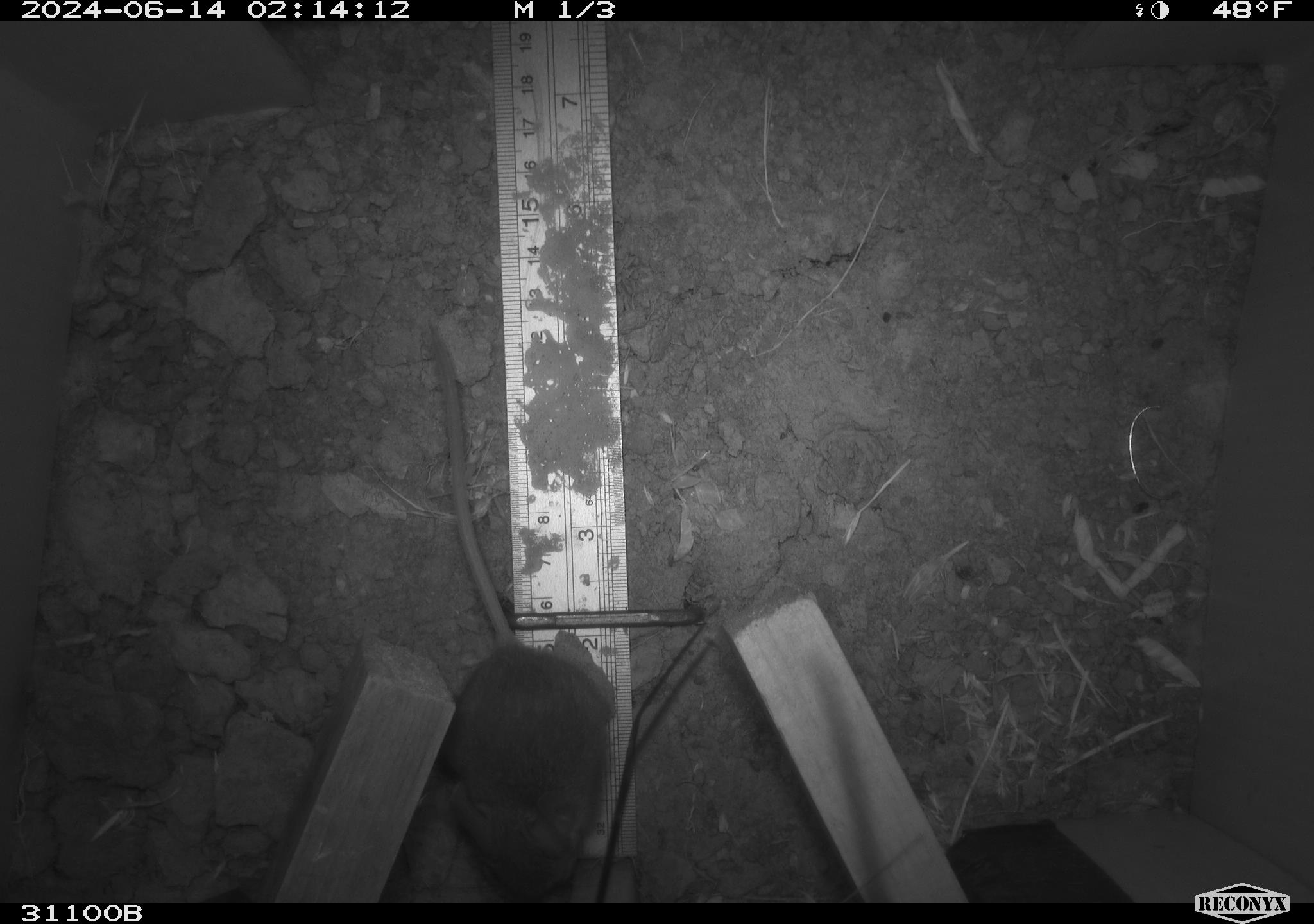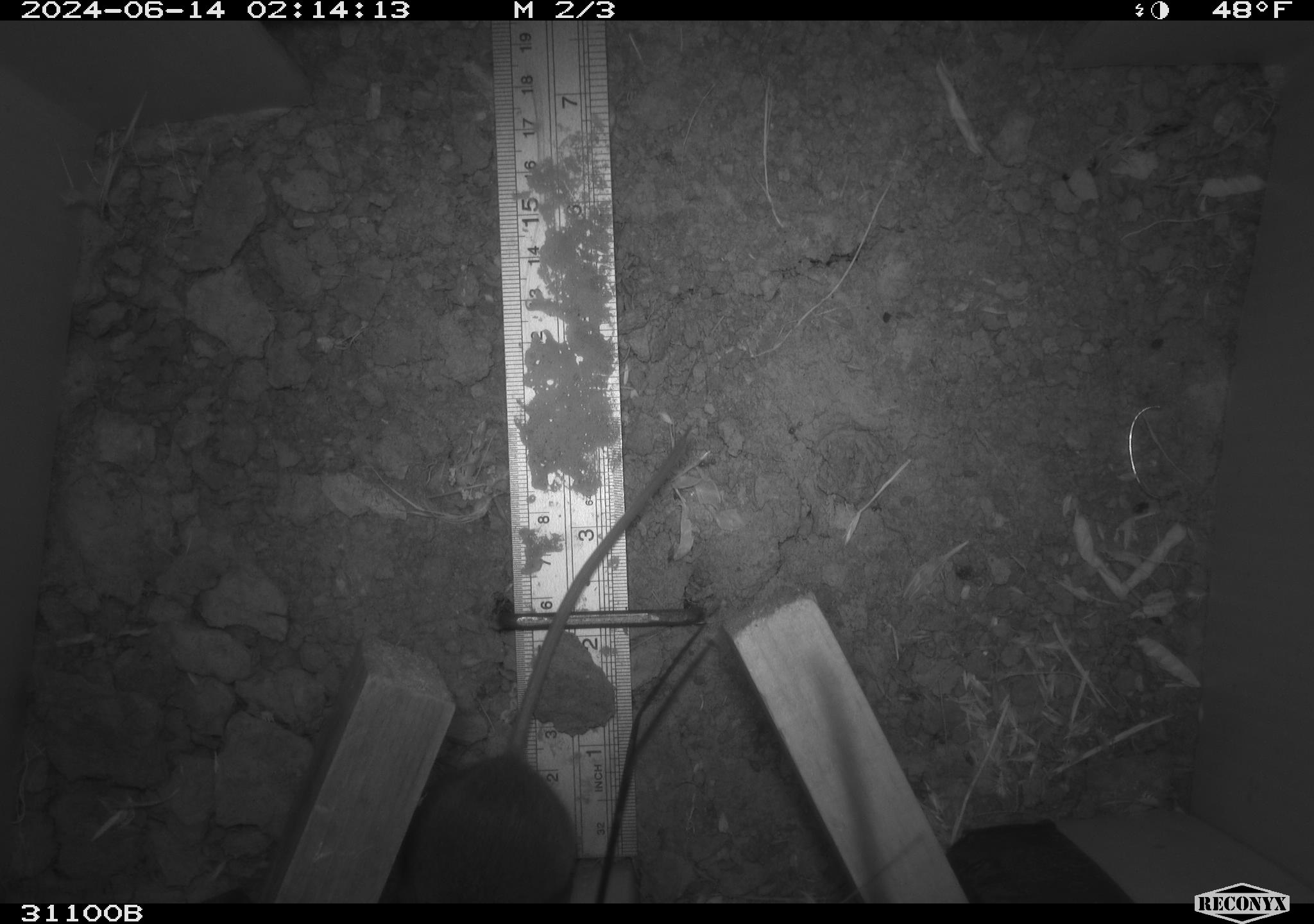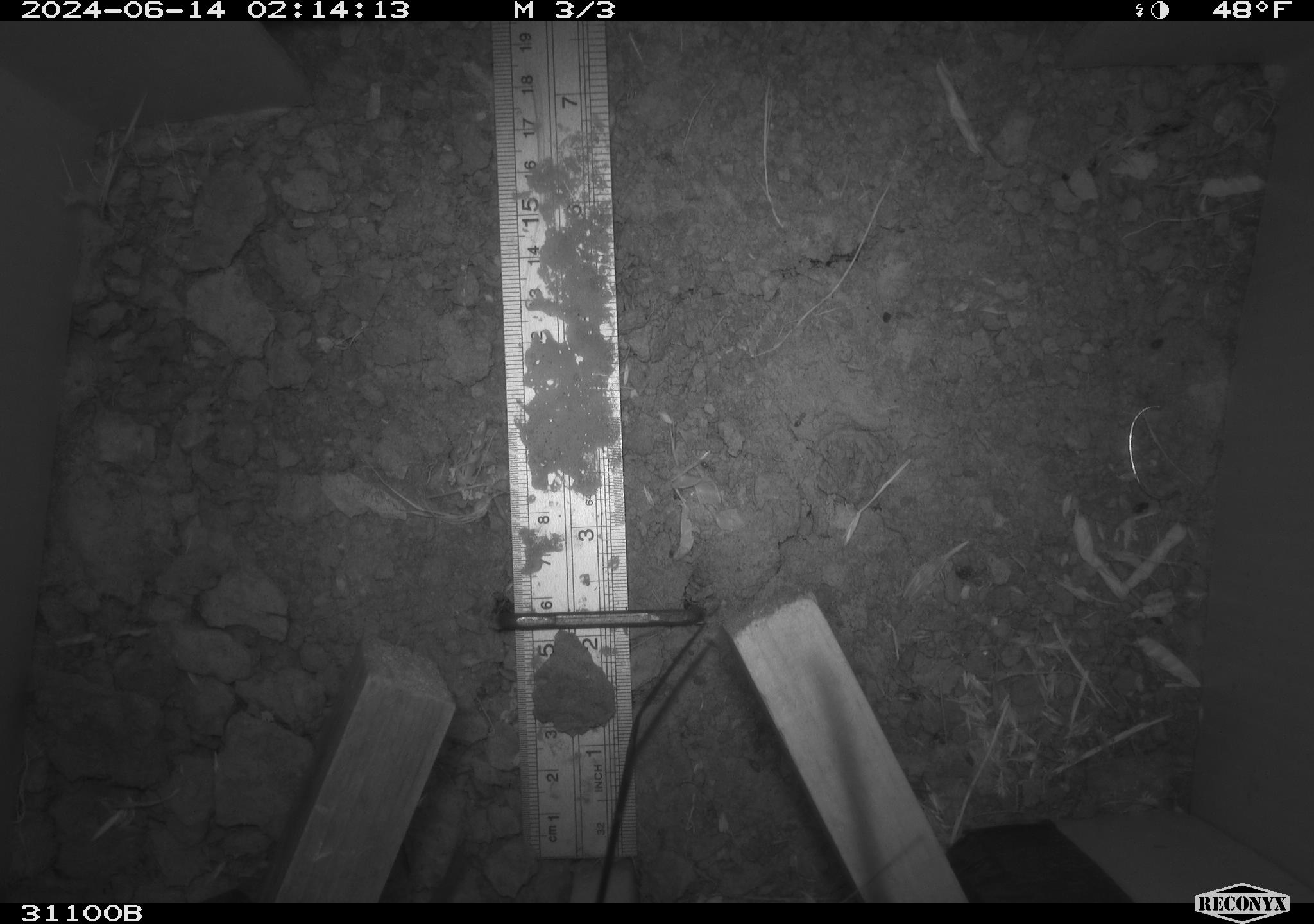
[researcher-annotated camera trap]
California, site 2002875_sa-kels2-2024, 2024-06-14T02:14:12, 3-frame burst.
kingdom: Animalia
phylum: Chordata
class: Mammalia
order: Rodentia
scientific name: Rodentia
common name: rodent